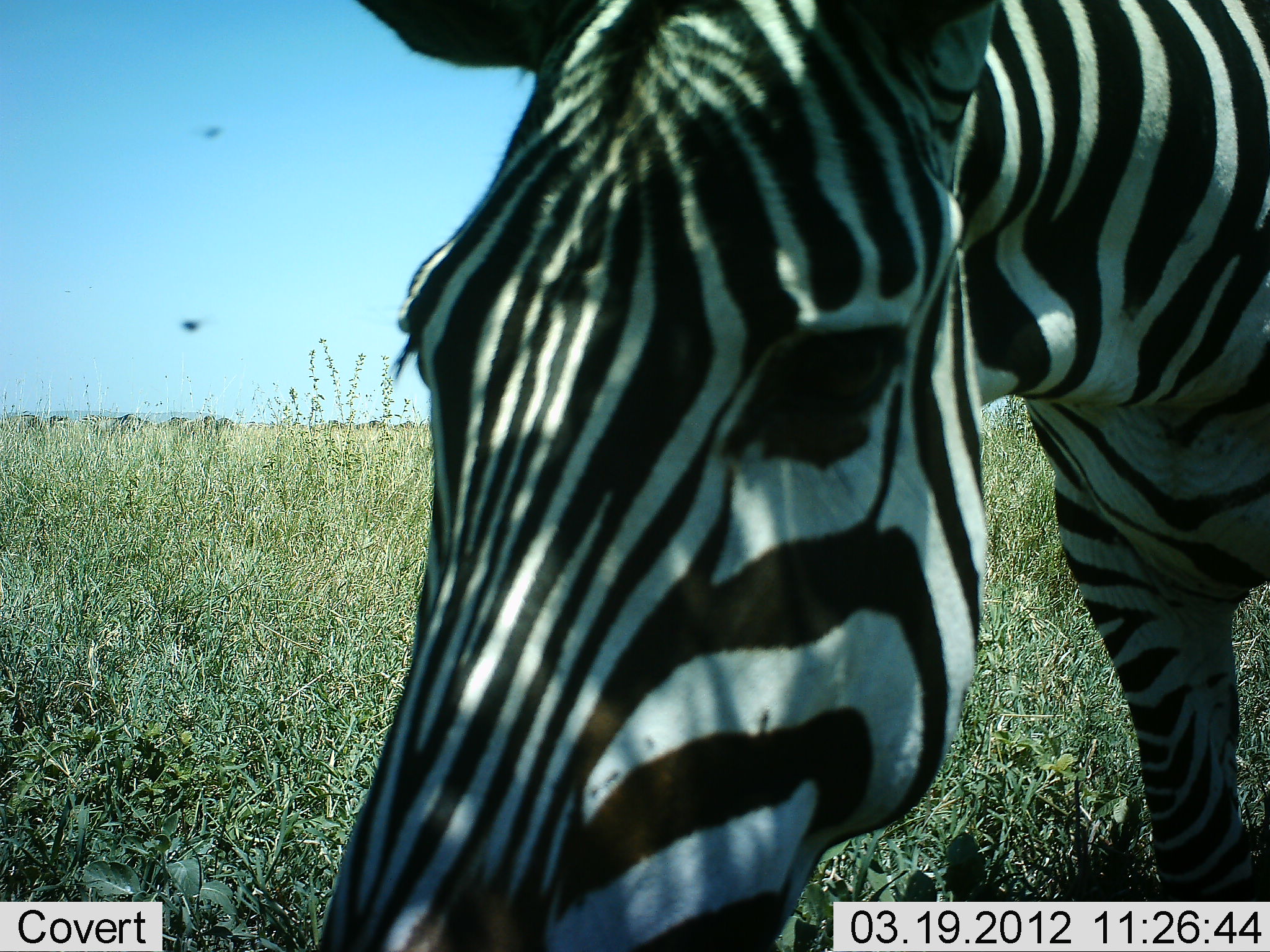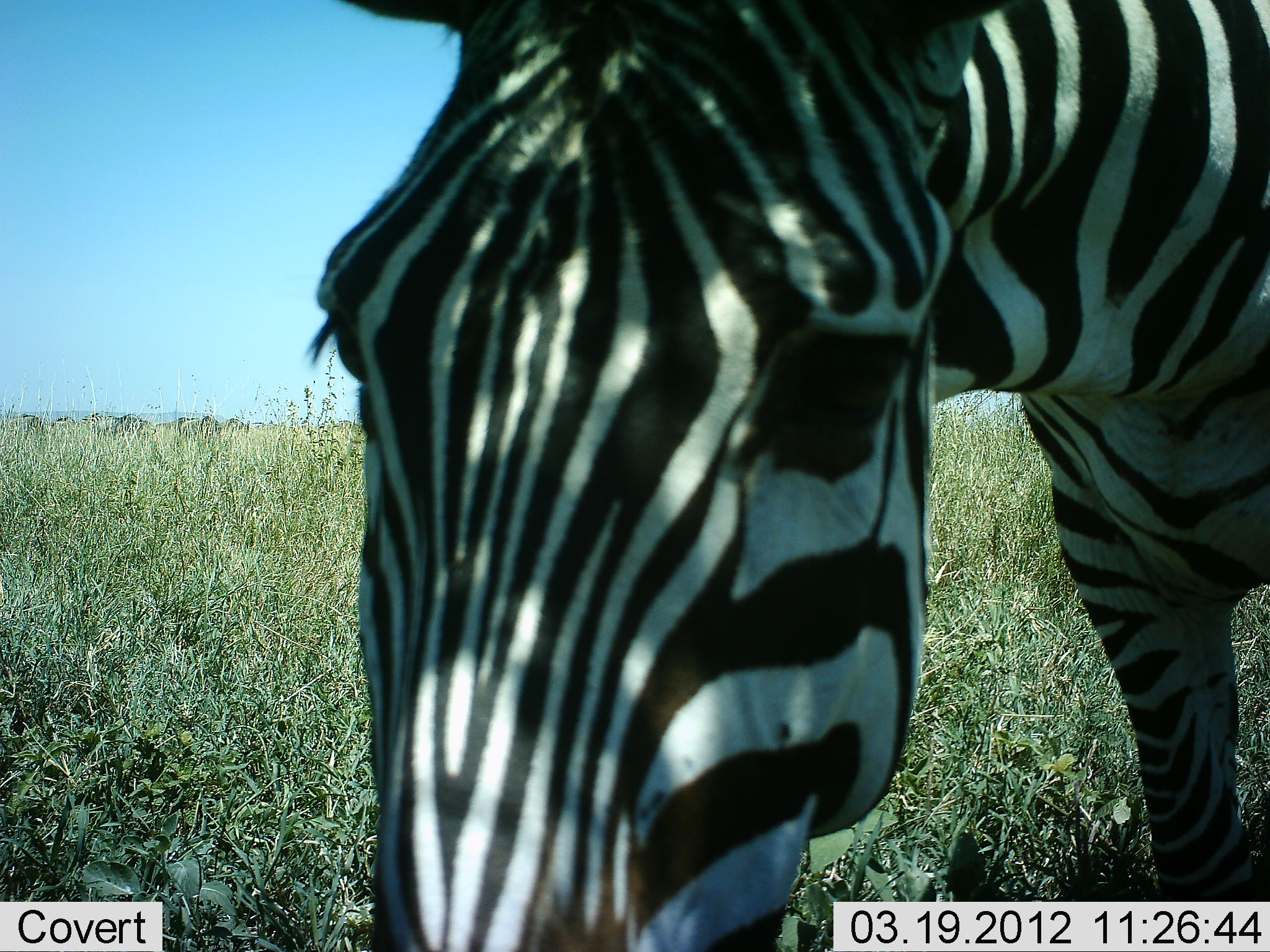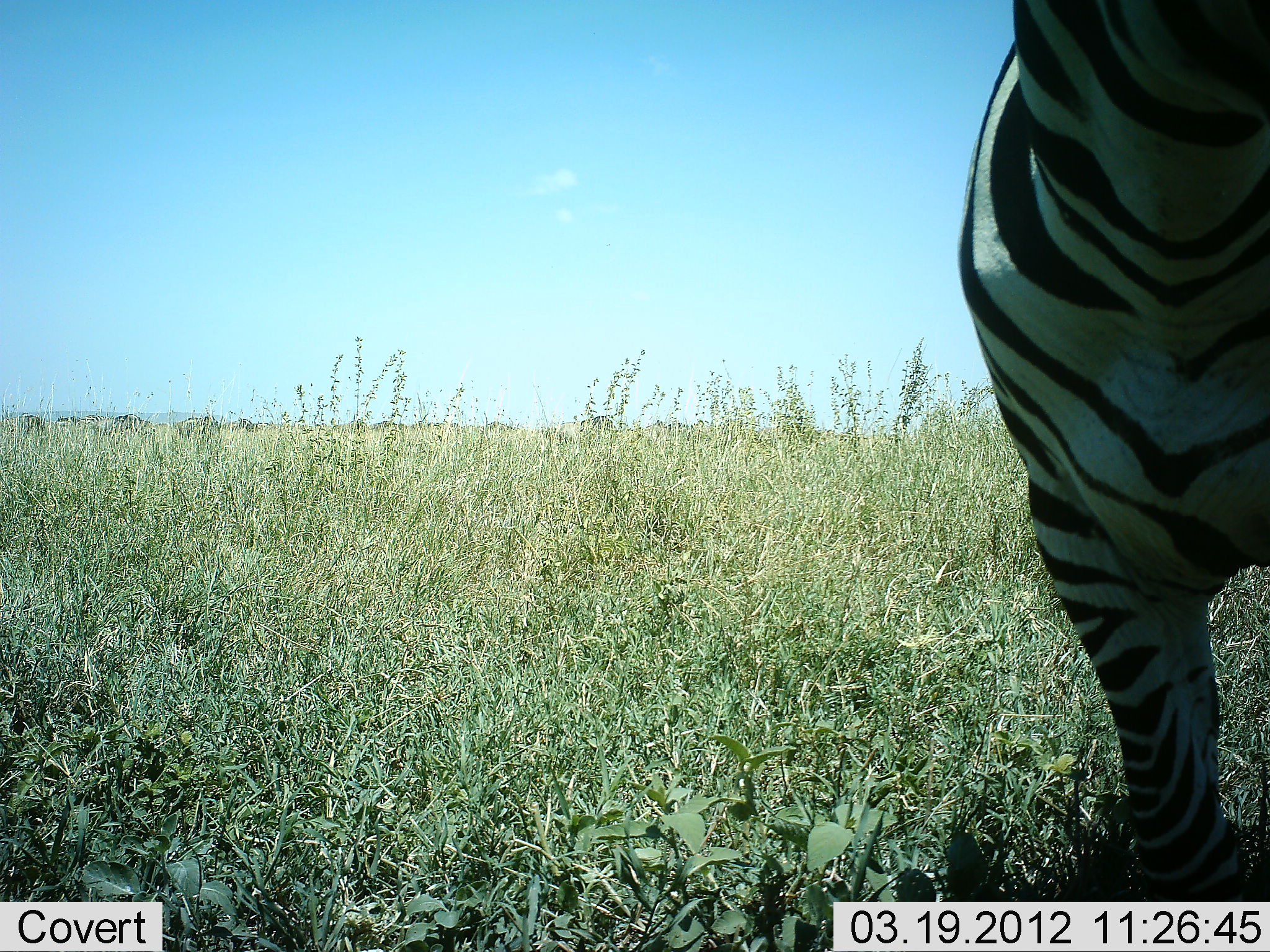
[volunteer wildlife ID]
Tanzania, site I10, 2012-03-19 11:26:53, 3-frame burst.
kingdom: Animalia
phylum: Chordata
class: Mammalia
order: Perissodactyla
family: Equidae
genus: Equus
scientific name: Equus quagga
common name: plains zebra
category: zebra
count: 1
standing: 60%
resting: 0%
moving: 13%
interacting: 10%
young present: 0%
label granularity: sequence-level